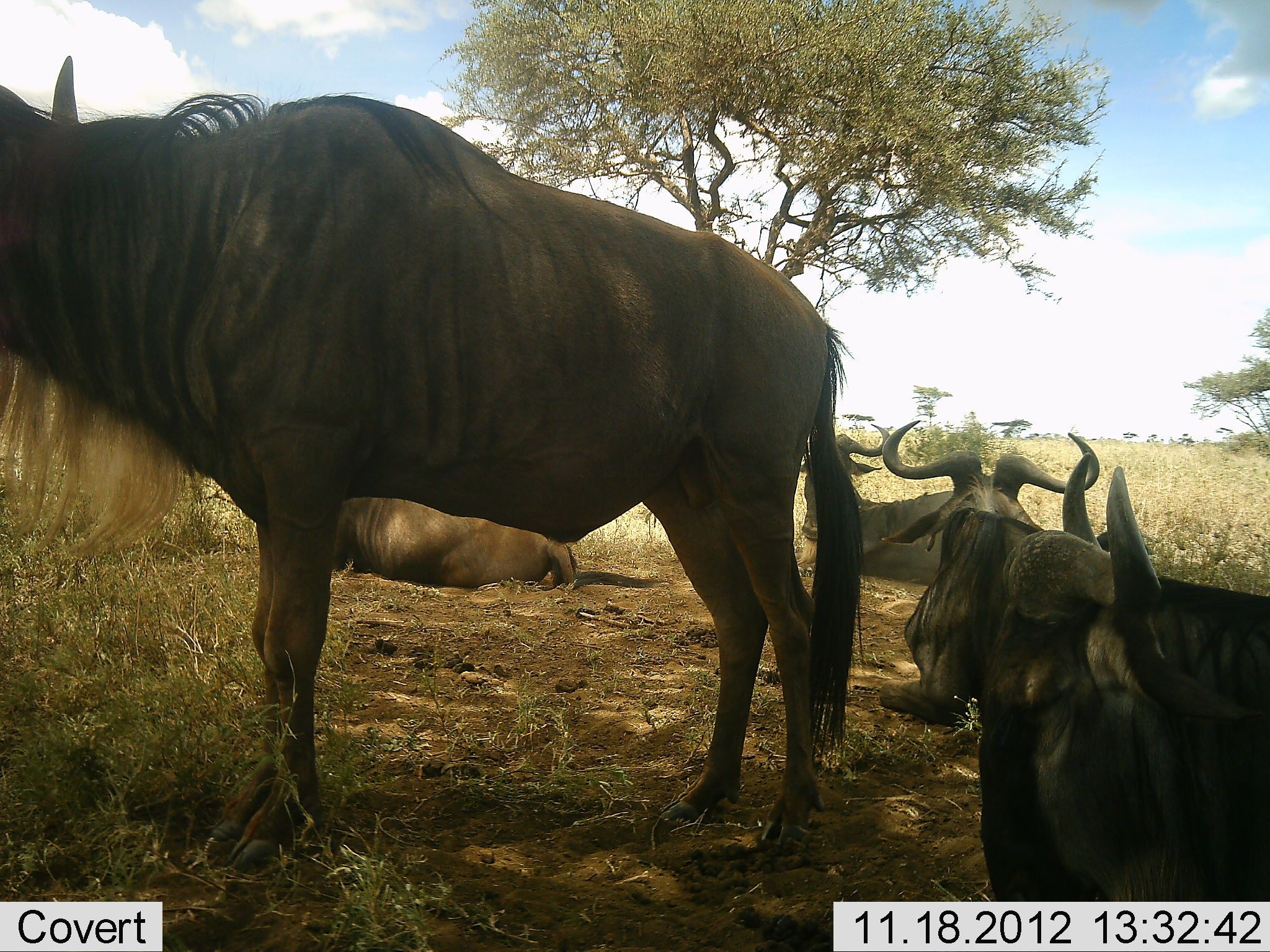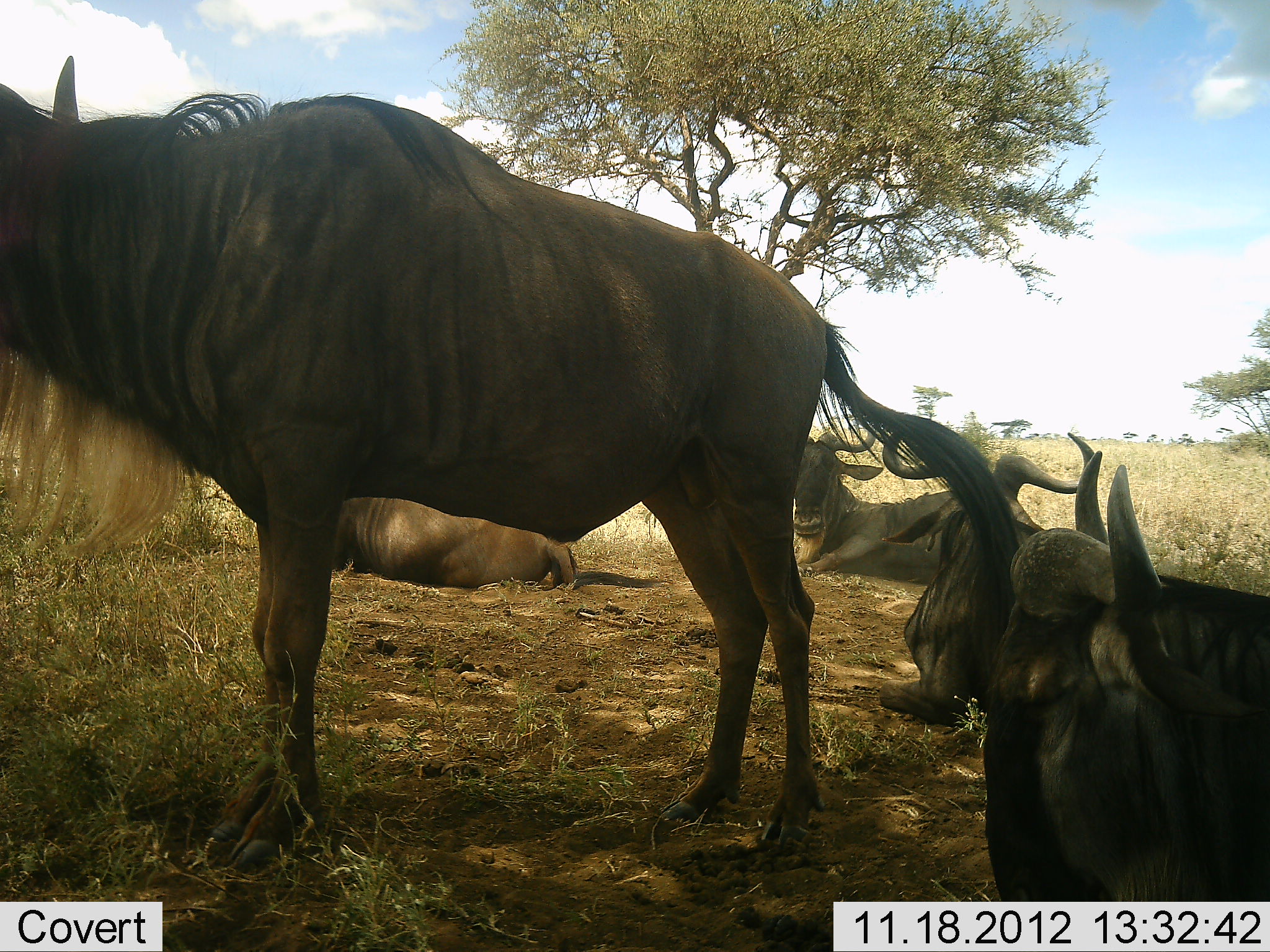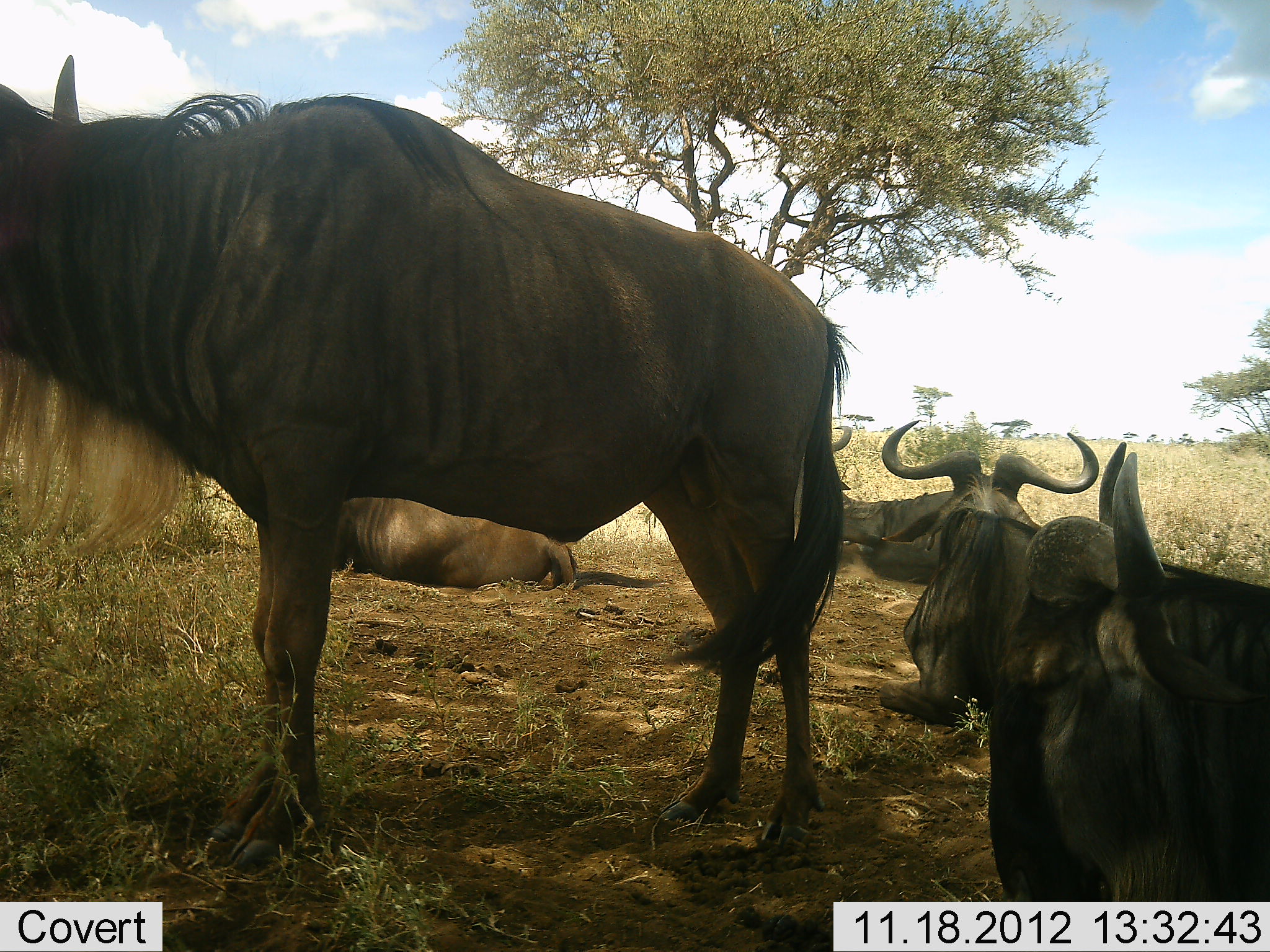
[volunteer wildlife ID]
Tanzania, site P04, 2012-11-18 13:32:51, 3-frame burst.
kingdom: Animalia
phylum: Chordata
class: Mammalia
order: Artiodactyla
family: Bovidae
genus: Connochaetes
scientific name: Connochaetes taurinus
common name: blue wildebeest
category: wildebeest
Wildebeest (blue wildebeest) (Connochaetes taurinus), count 5. Behavior (volunteer vote fractions): standing 50%, resting 100%, moving 0%, interacting 0%. Young present (vote fraction): 0%. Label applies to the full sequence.